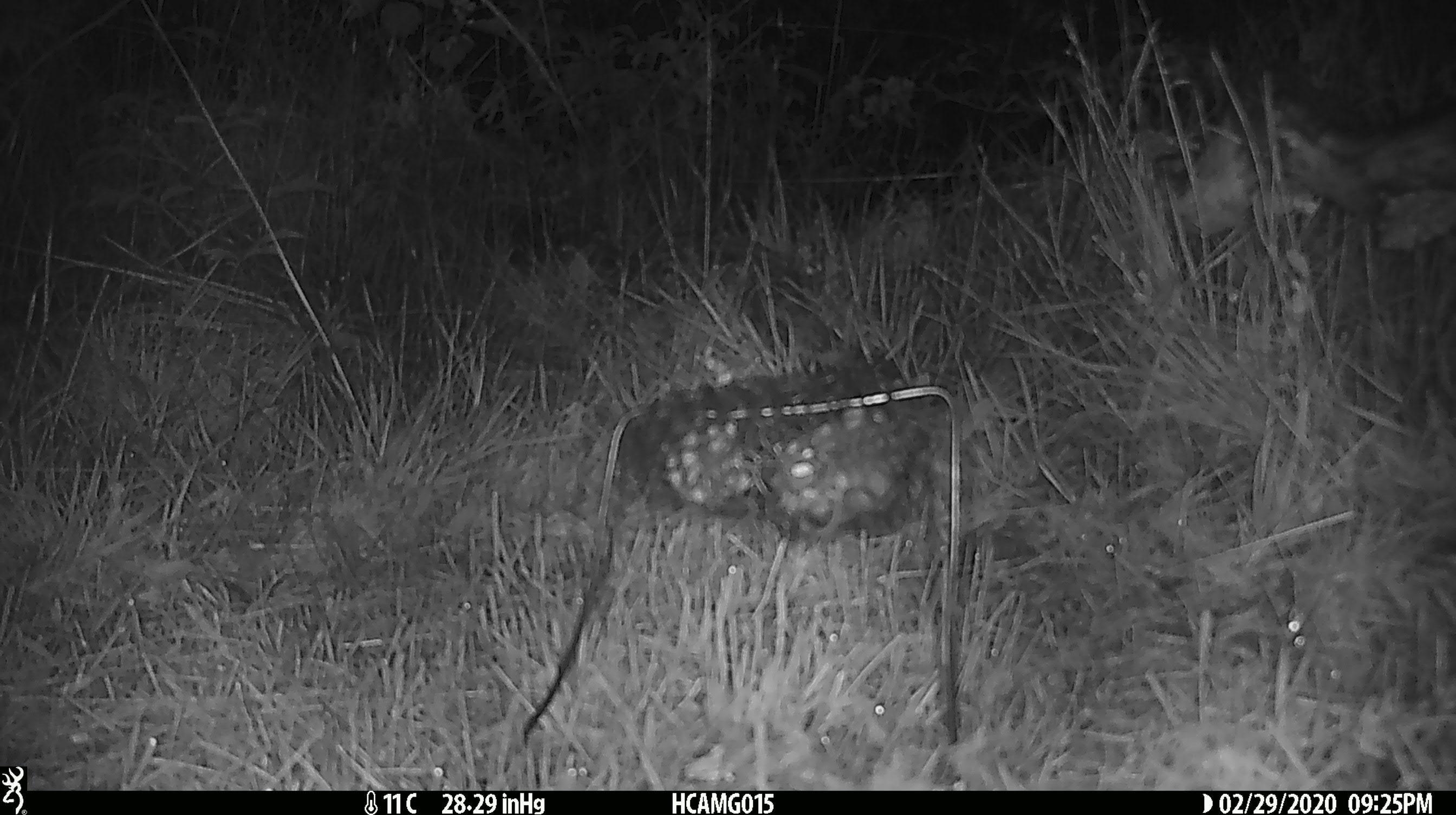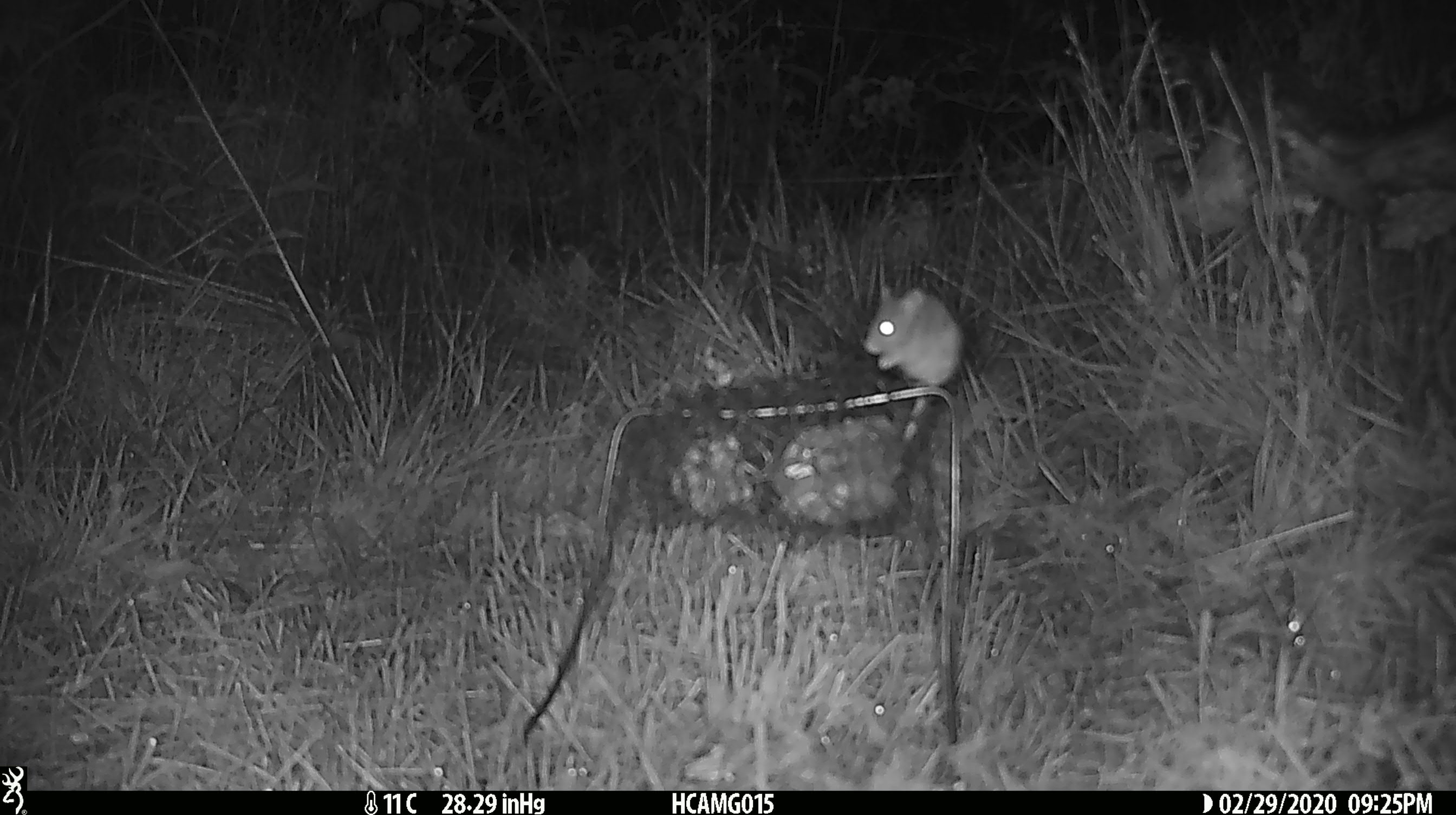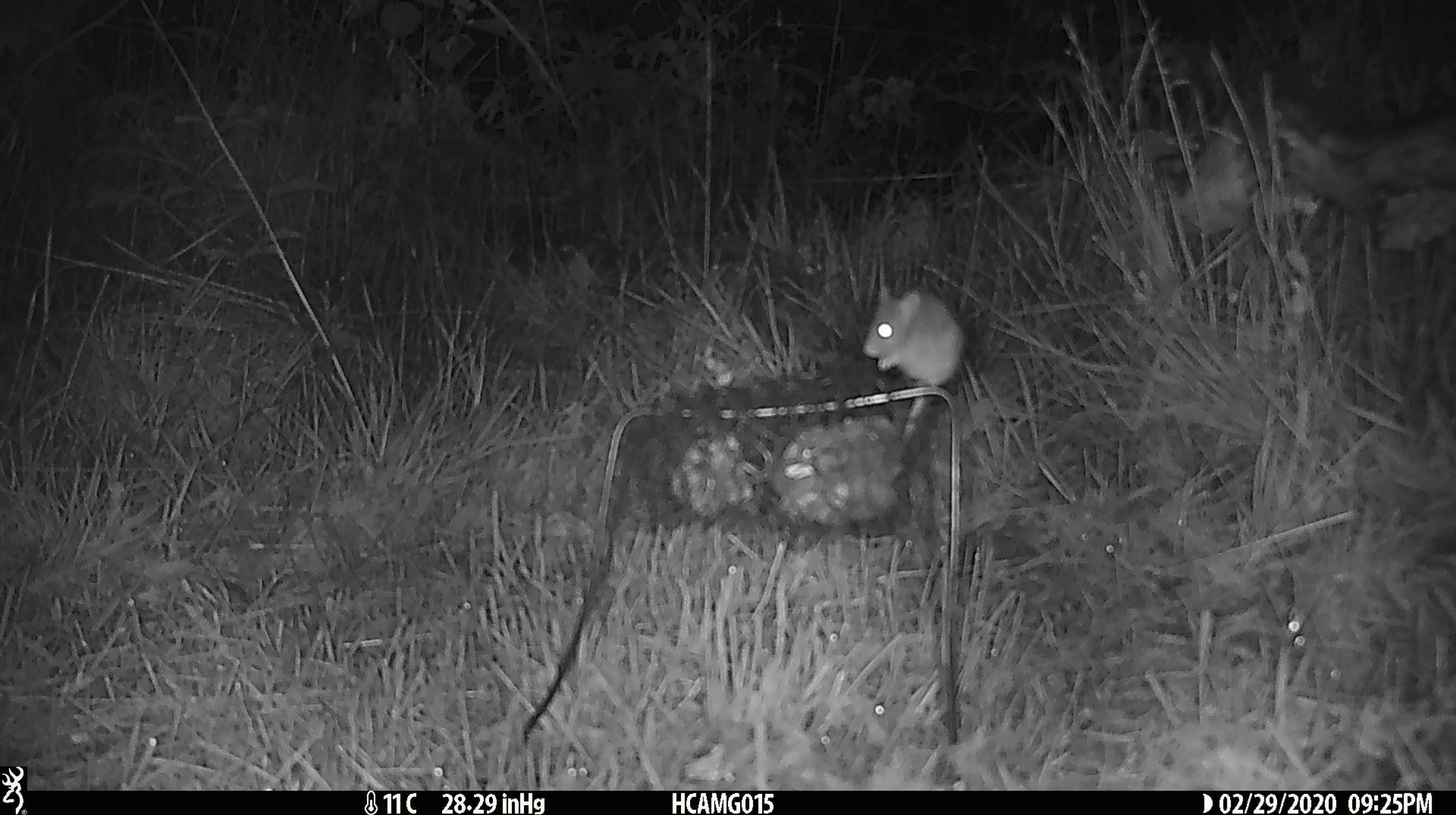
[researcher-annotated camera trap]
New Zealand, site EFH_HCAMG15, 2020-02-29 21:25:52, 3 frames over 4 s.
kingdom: Animalia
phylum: Chordata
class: Mammalia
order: Rodentia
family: Muridae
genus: Mus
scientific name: Mus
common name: mouse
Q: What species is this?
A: Mouse (Mus).